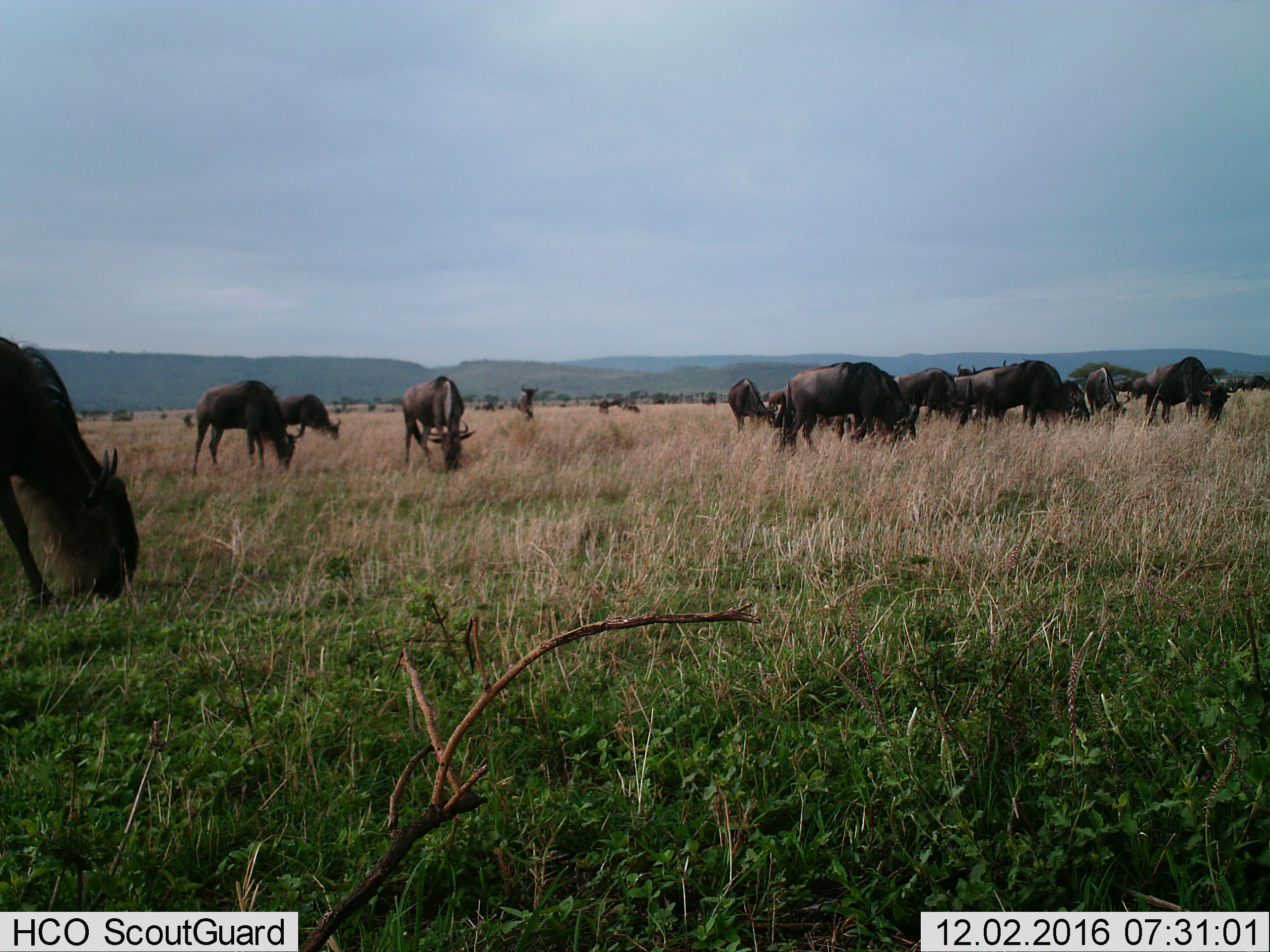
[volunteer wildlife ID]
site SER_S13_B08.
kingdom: Animalia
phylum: Chordata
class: Mammalia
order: Artiodactyla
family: Bovidae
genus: Connochaetes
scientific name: Connochaetes taurinus taurinus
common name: blue wildebeest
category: wildebeestblue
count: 11-50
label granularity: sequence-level